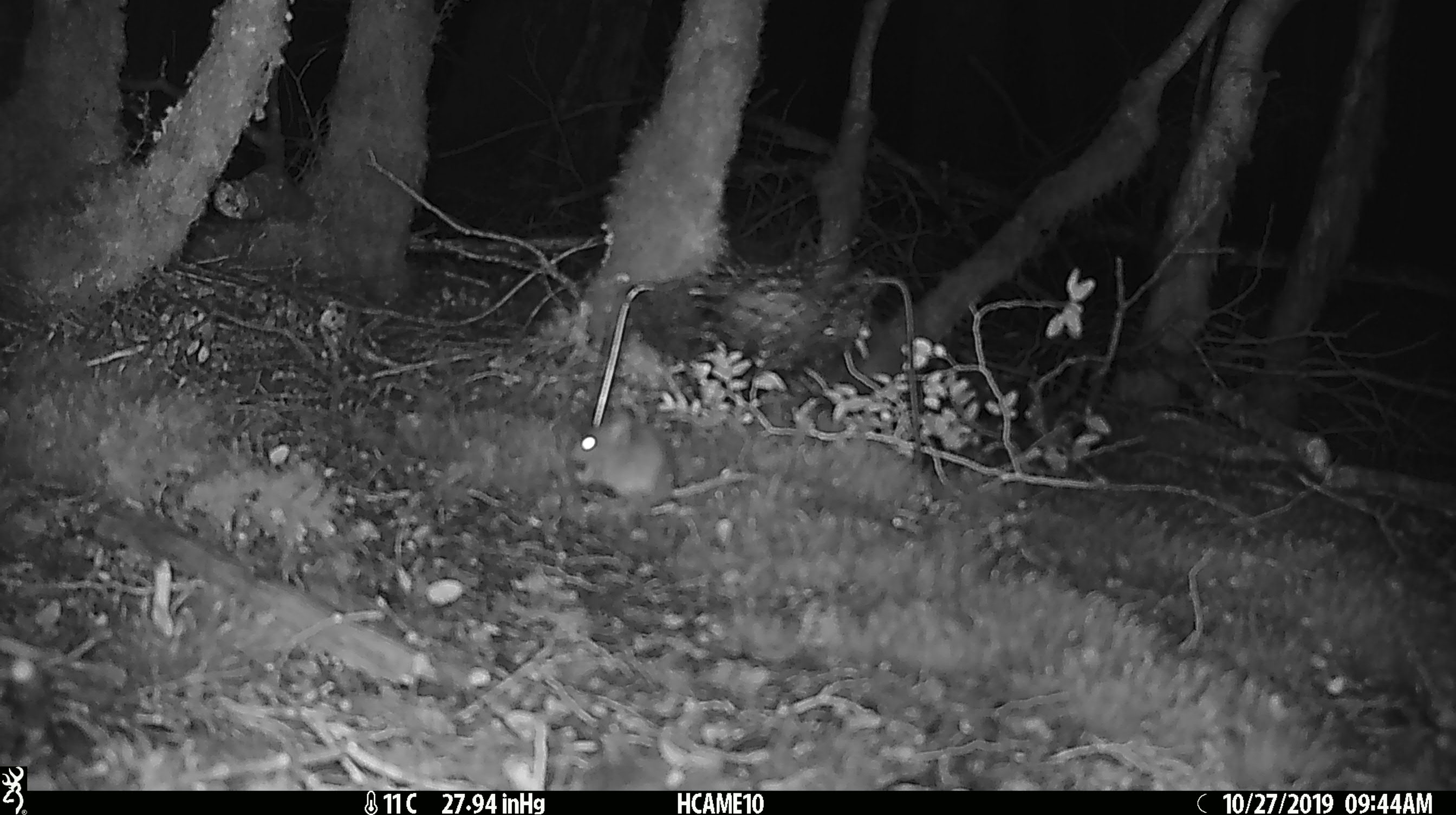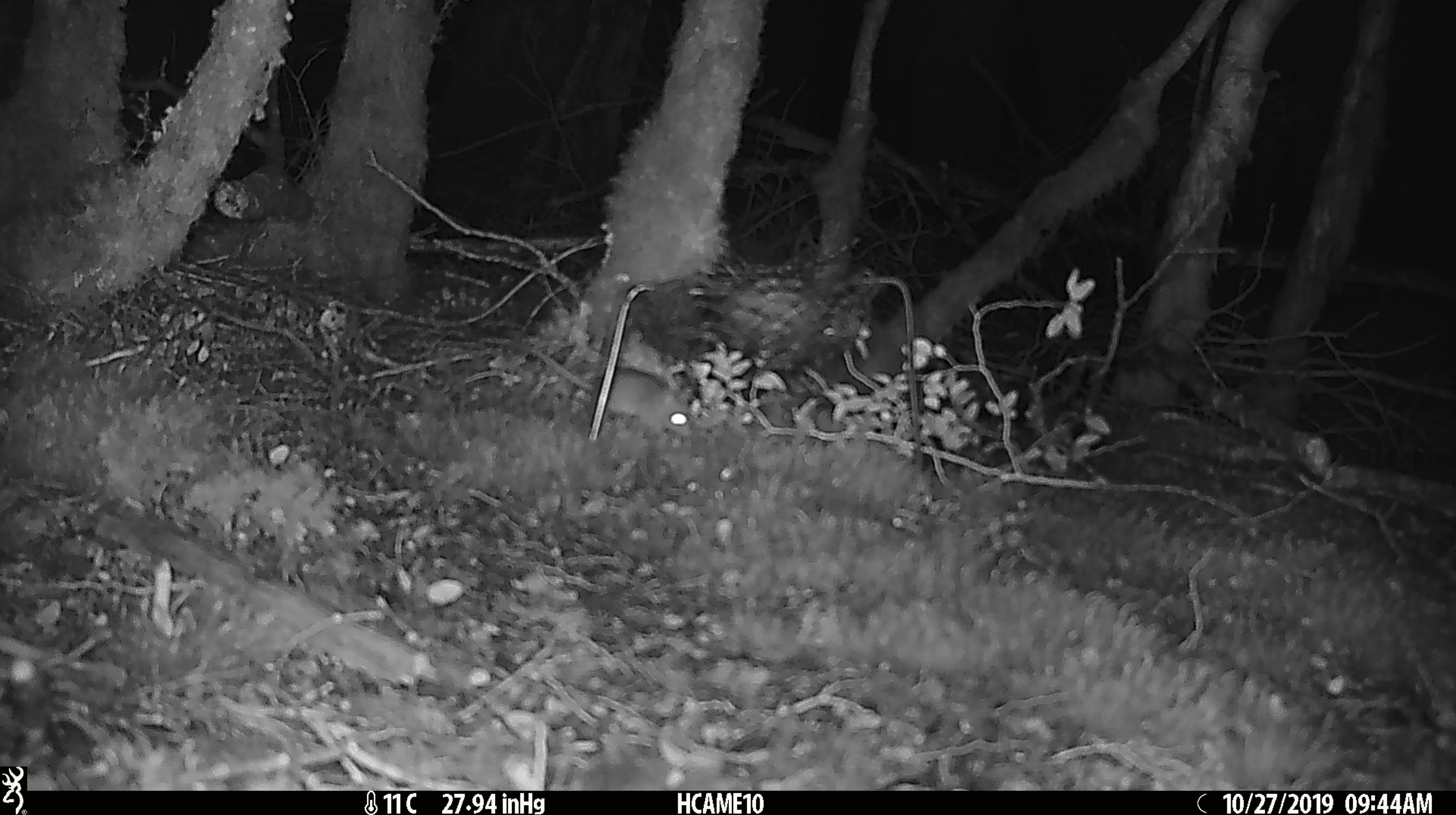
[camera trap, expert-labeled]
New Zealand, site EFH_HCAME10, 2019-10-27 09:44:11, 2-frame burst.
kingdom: Animalia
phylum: Chordata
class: Mammalia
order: Rodentia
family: Muridae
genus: Mus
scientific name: Mus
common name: mouse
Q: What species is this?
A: Mouse (Mus).